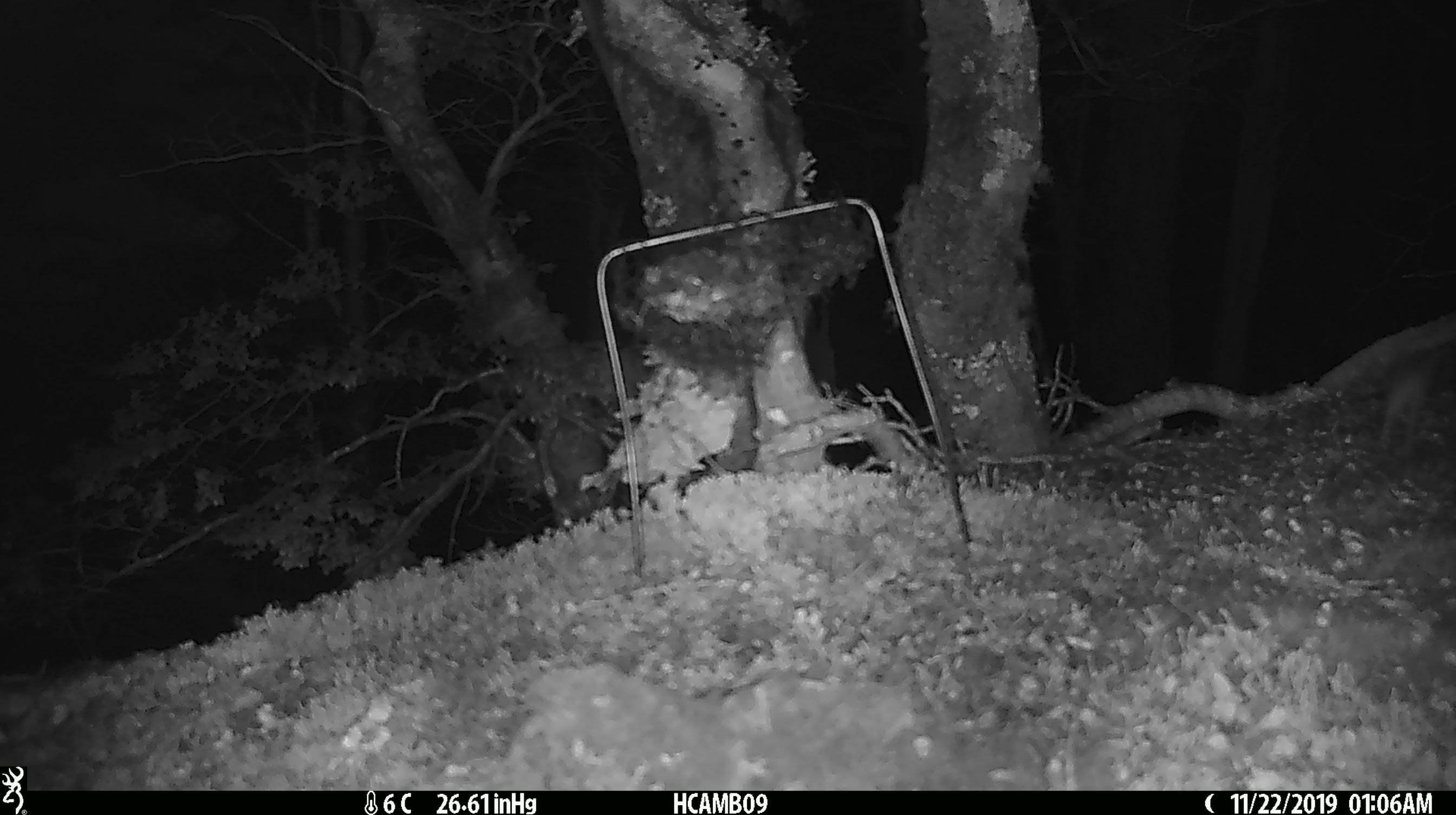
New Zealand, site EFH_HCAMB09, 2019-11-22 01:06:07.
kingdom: Animalia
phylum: Chordata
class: Mammalia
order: Rodentia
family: Muridae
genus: Mus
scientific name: Mus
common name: mouse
Mouse (Mus).